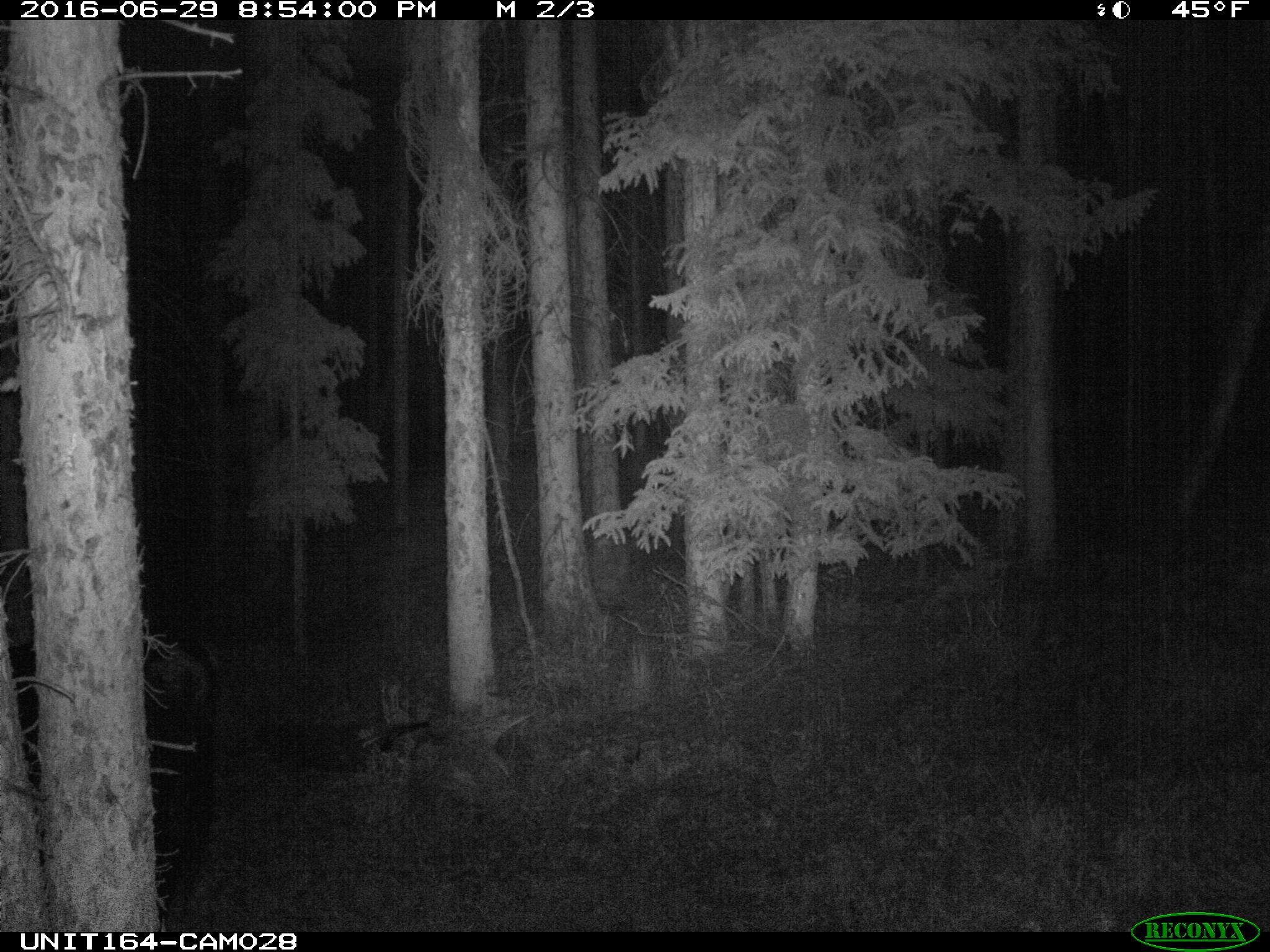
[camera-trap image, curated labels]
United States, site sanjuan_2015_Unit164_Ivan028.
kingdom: Animalia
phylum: Chordata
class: Mammalia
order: Artiodactyla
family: Bovidae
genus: Bos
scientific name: Bos taurus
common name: domestic cow